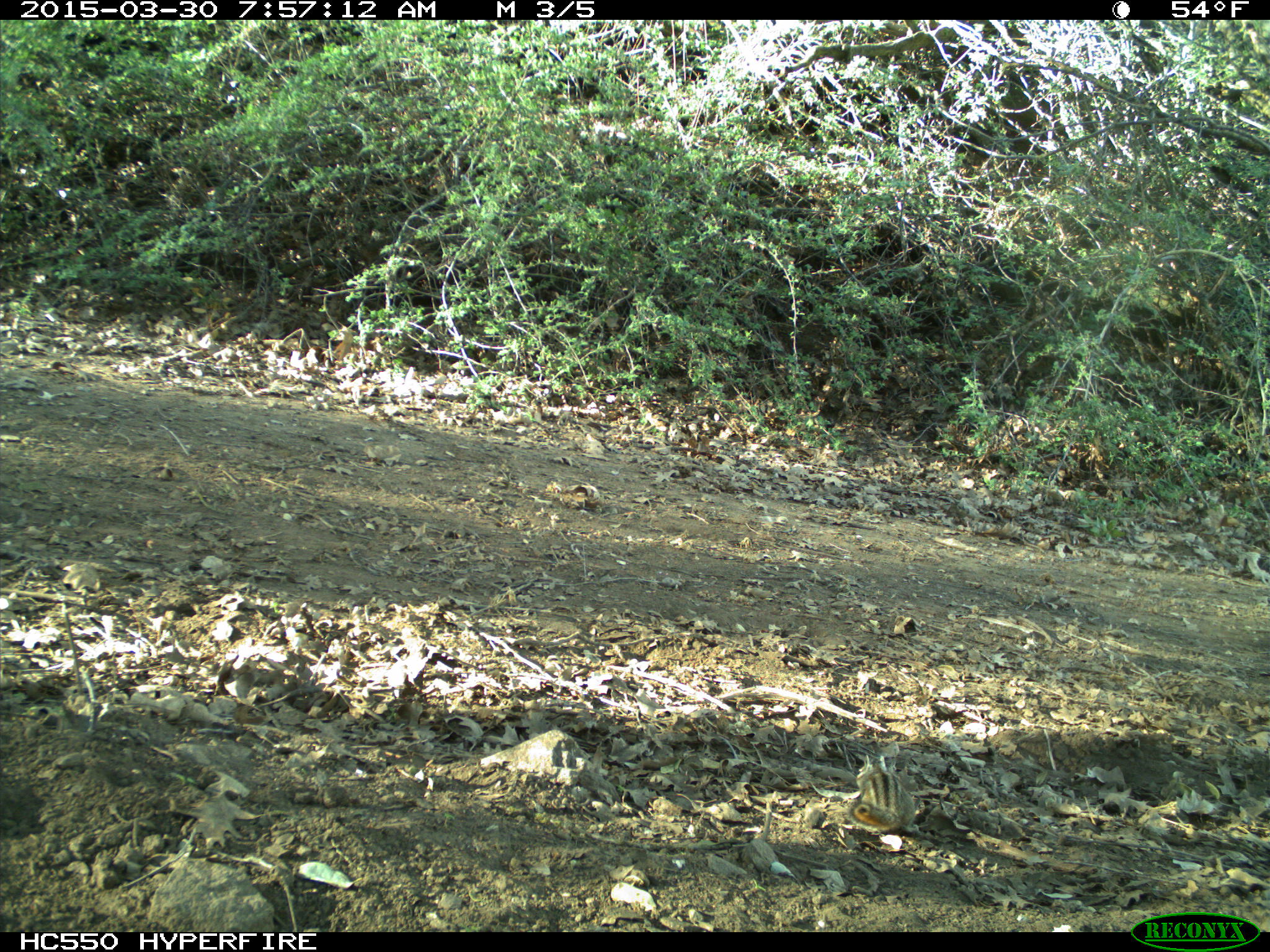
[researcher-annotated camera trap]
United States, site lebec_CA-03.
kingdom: Animalia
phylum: Chordata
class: Mammalia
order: Rodentia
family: Sciuridae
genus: Tamias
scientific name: Tamias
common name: chipmunk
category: unidentified chipmunk